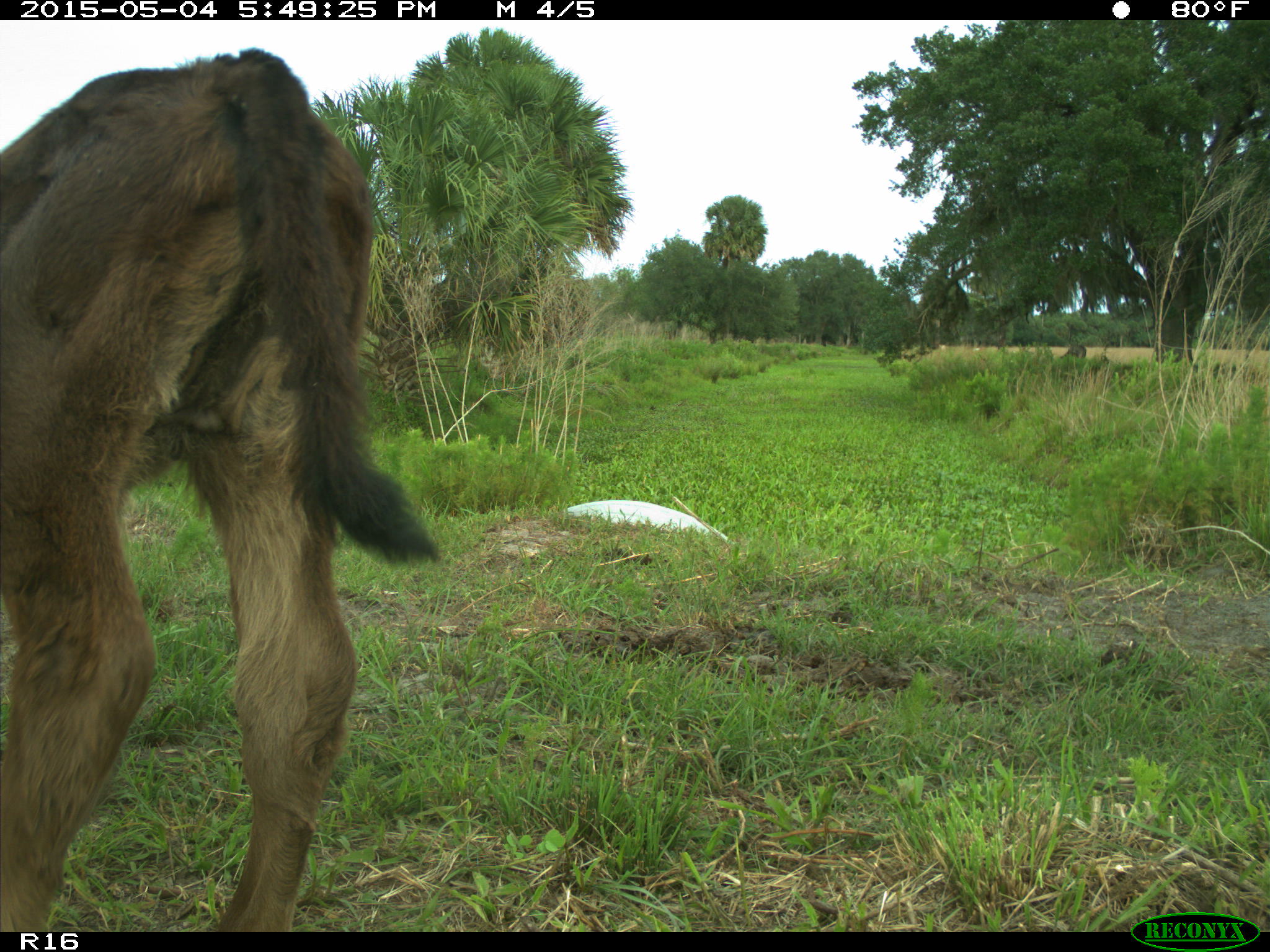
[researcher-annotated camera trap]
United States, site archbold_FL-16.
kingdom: Animalia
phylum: Chordata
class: Mammalia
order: Artiodactyla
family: Bovidae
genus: Bos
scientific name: Bos taurus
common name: domestic cow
Bos taurus (domestic cow).